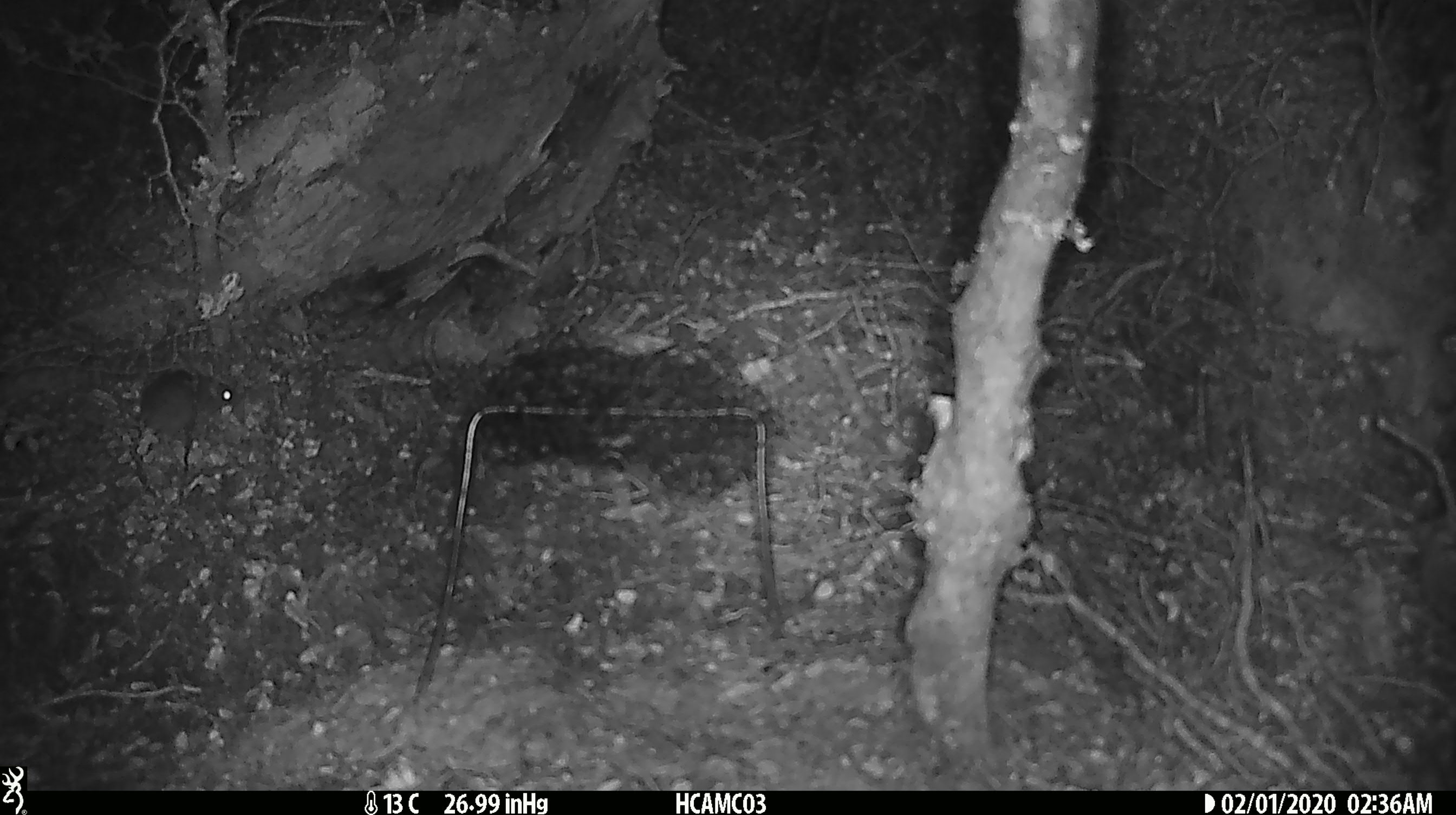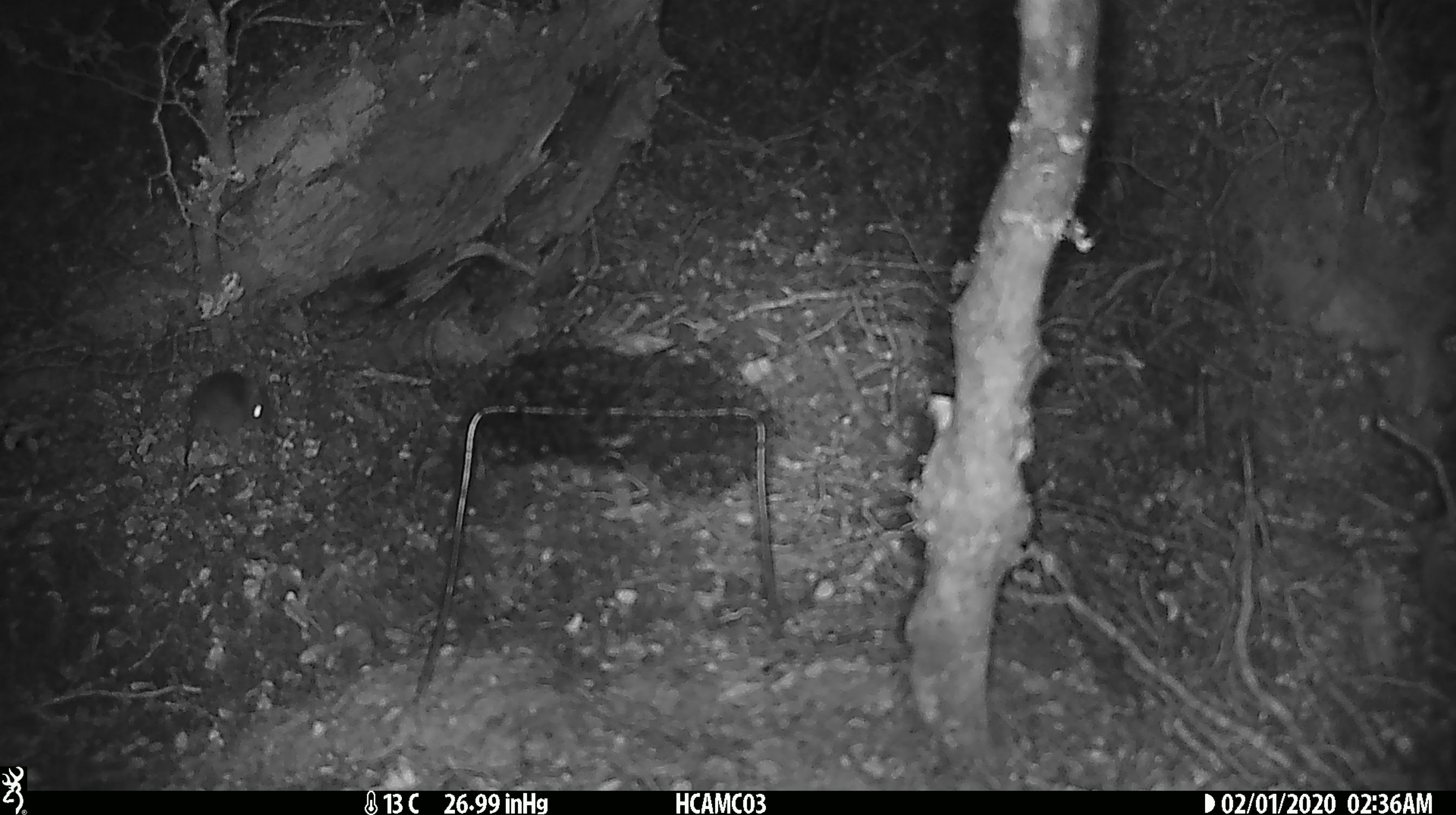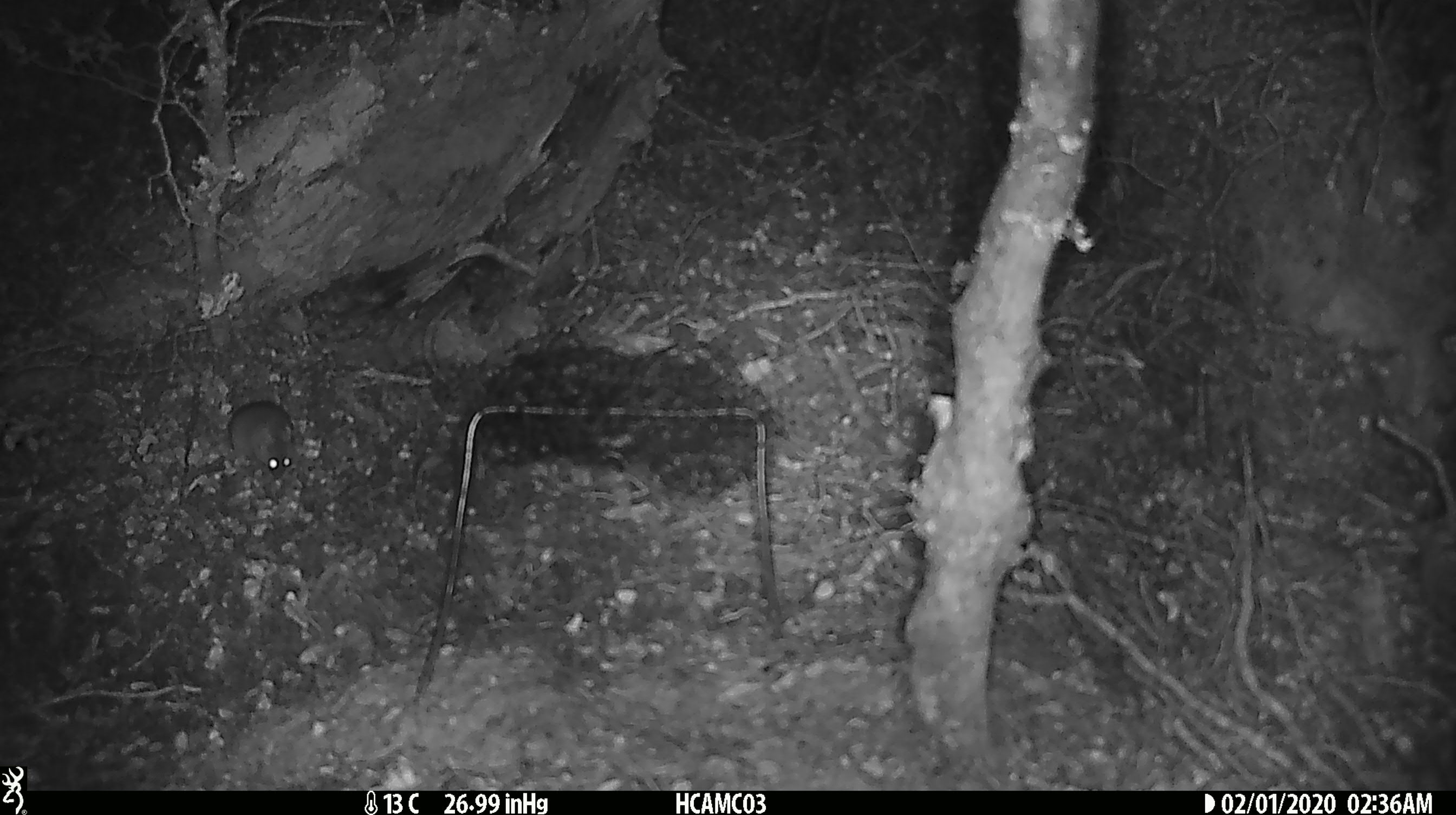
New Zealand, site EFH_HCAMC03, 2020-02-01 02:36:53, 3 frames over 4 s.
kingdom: Animalia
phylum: Chordata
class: Mammalia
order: Rodentia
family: Muridae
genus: Mus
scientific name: Mus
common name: mouse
Mouse (Mus).